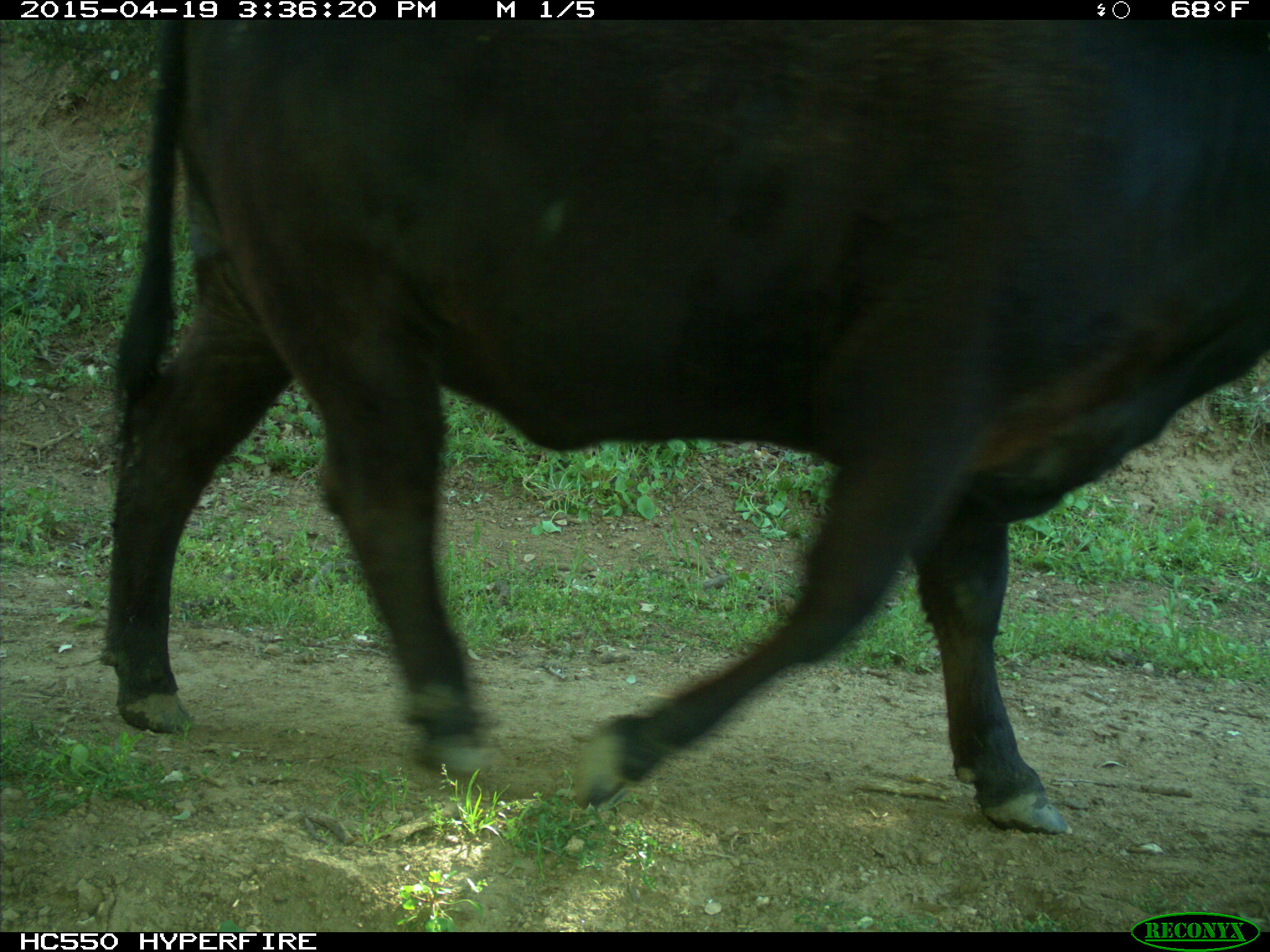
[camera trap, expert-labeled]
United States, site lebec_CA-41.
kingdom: Animalia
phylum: Chordata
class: Mammalia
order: Artiodactyla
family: Bovidae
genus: Bos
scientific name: Bos taurus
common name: domestic cow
Bos taurus (domestic cow).